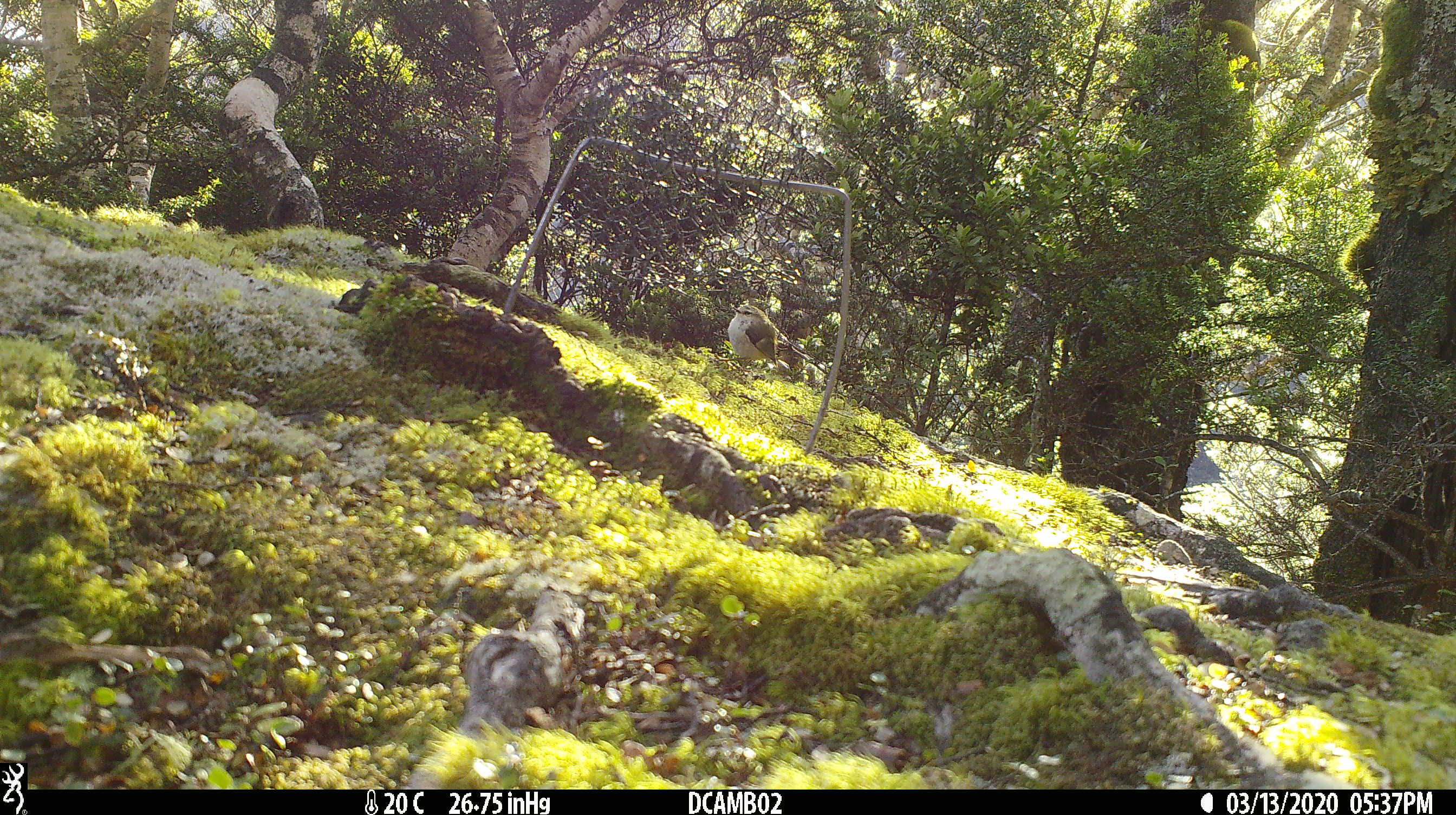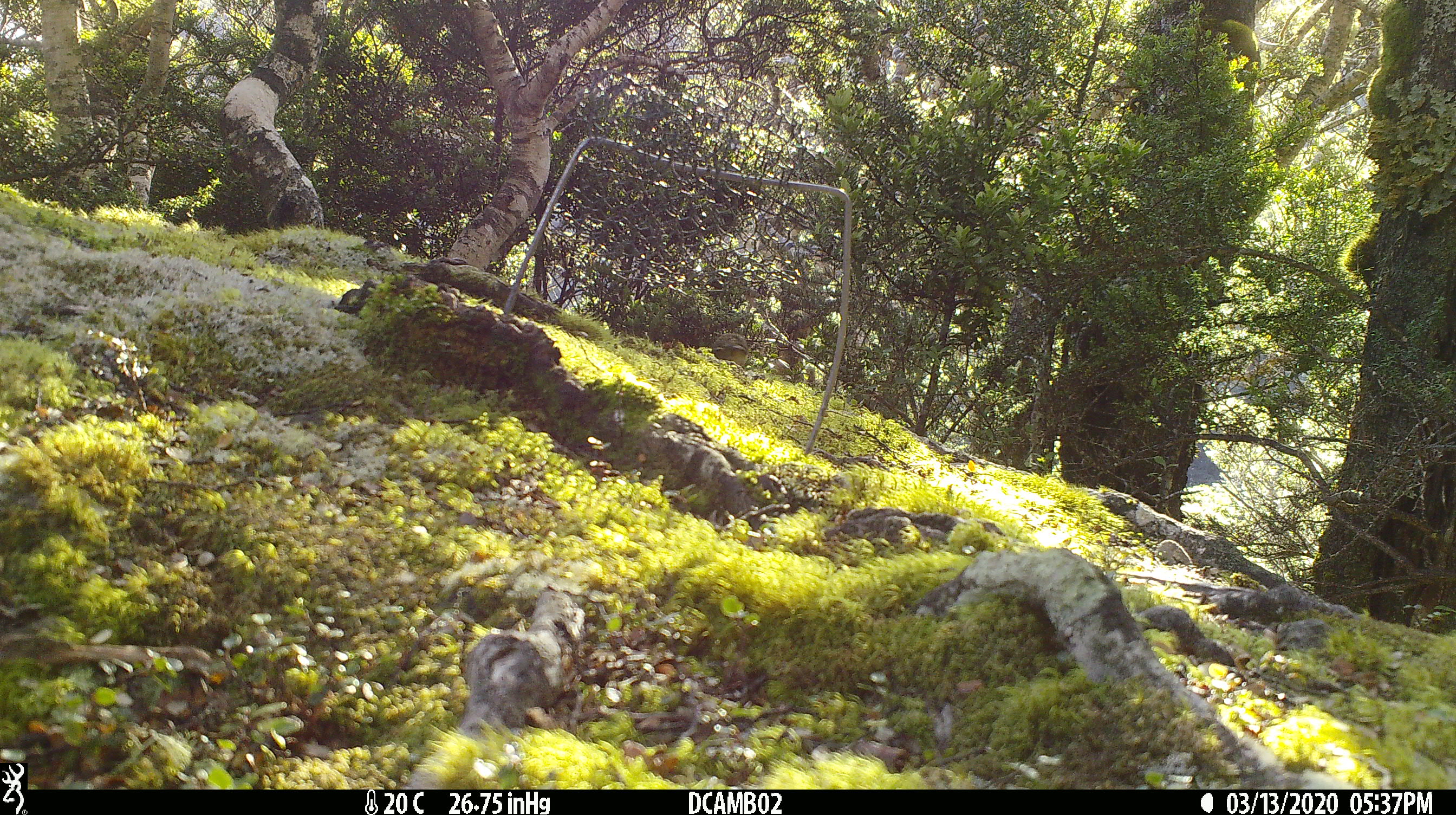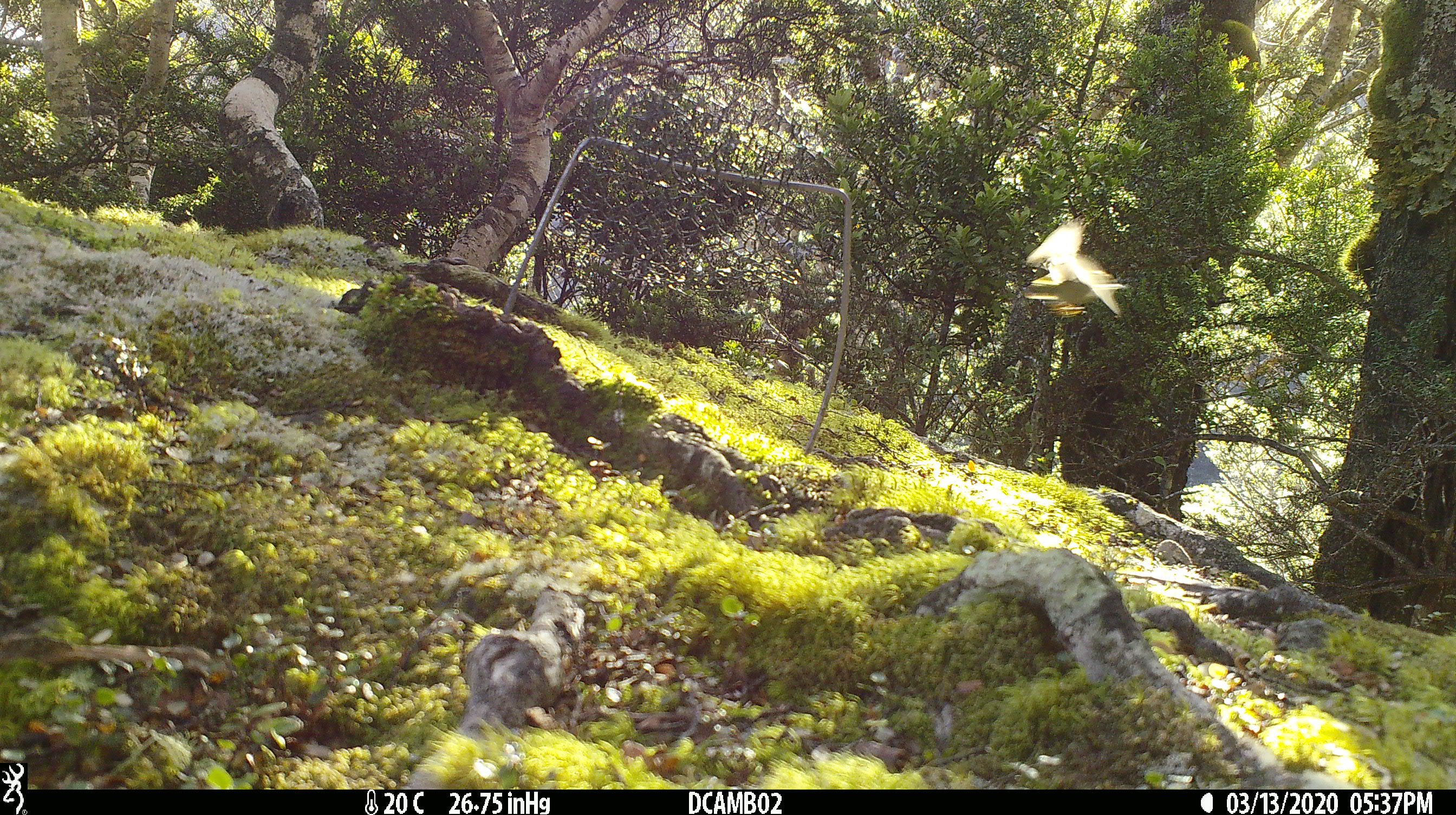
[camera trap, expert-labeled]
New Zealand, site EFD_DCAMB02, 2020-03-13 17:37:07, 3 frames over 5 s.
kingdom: Animalia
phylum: Chordata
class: Aves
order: Passeriformes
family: Acanthisittidae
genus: Acanthisitta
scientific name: Acanthisitta chloris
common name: rifleman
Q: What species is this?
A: Rifleman (Acanthisitta chloris).